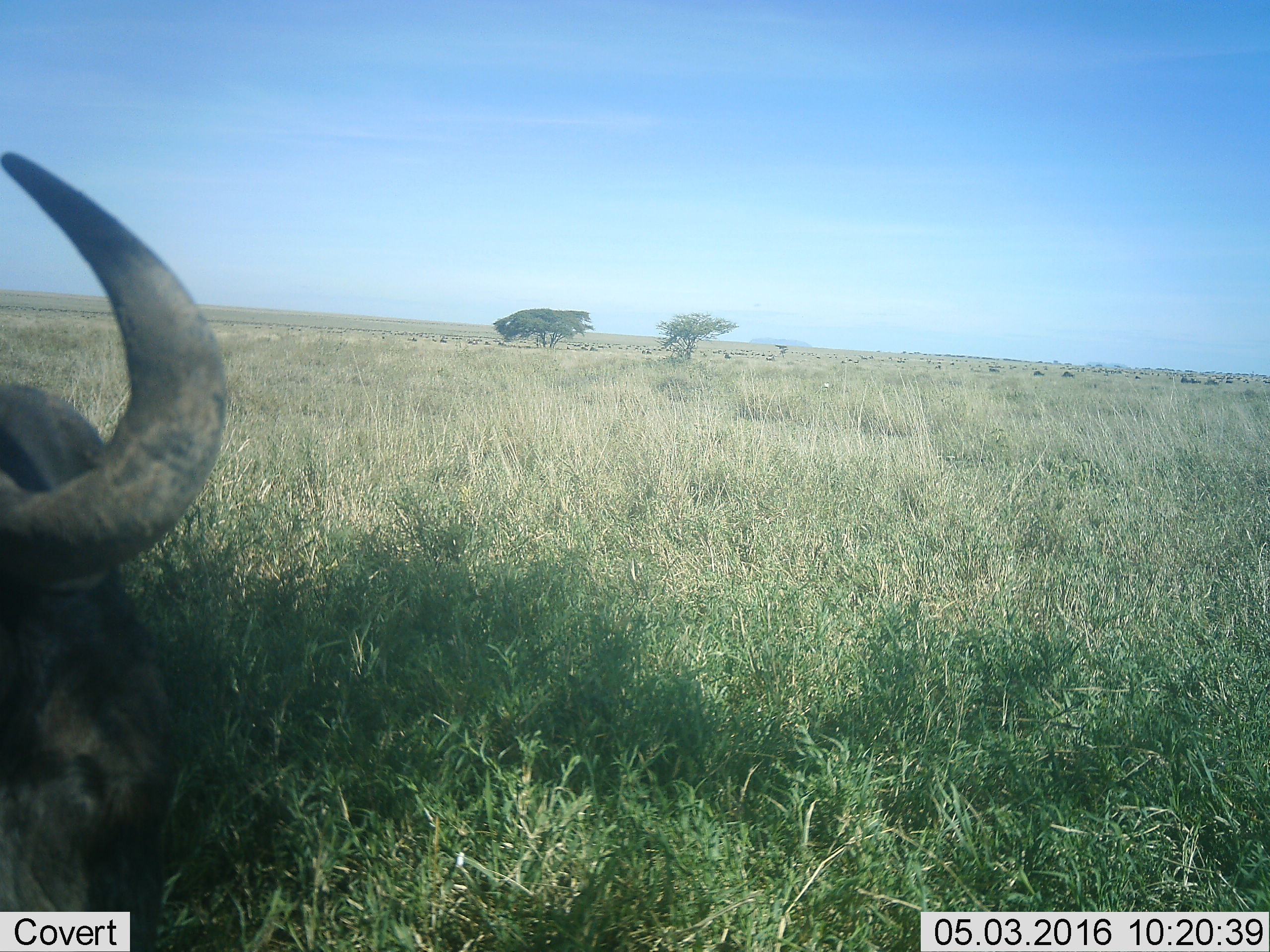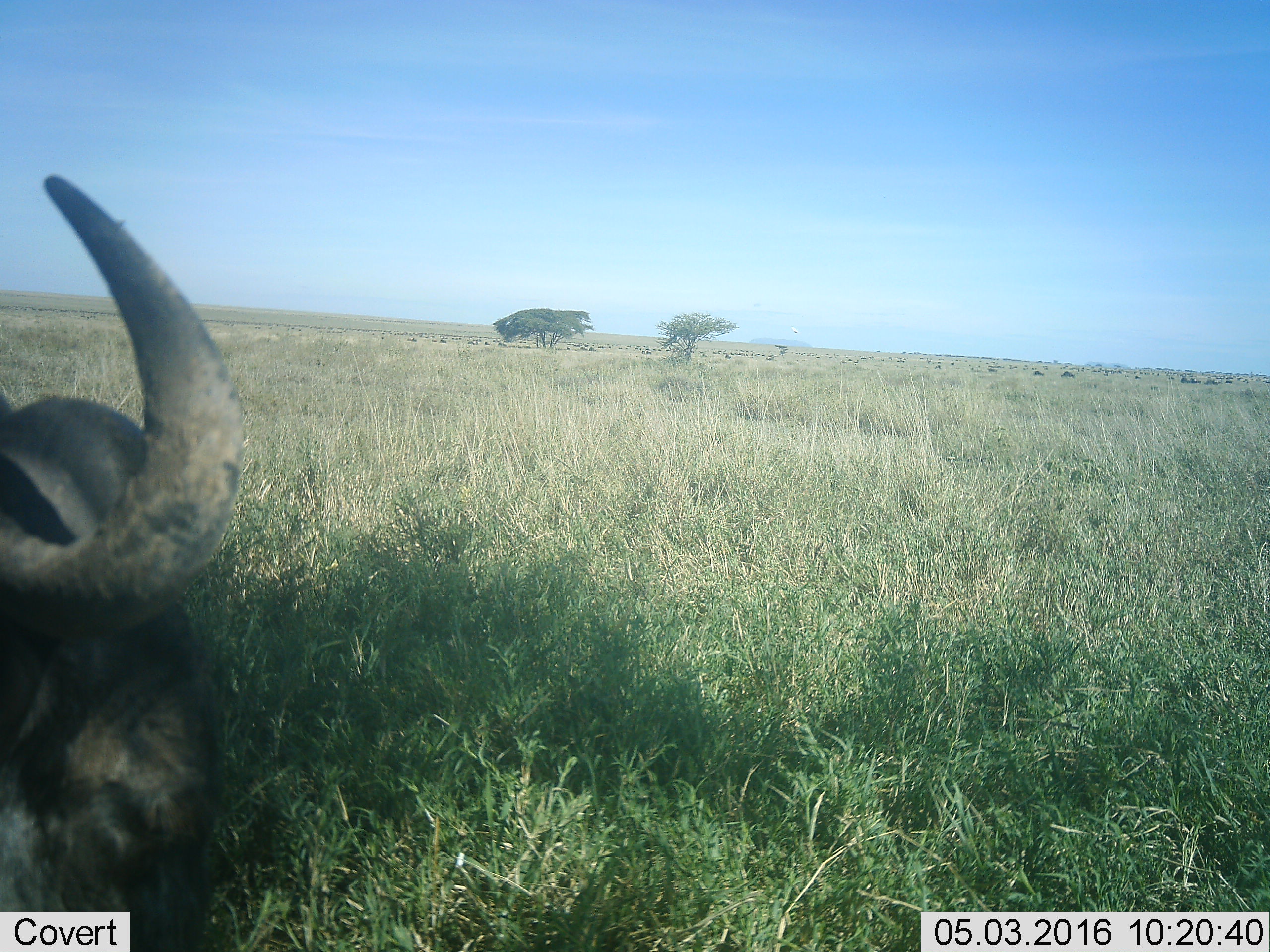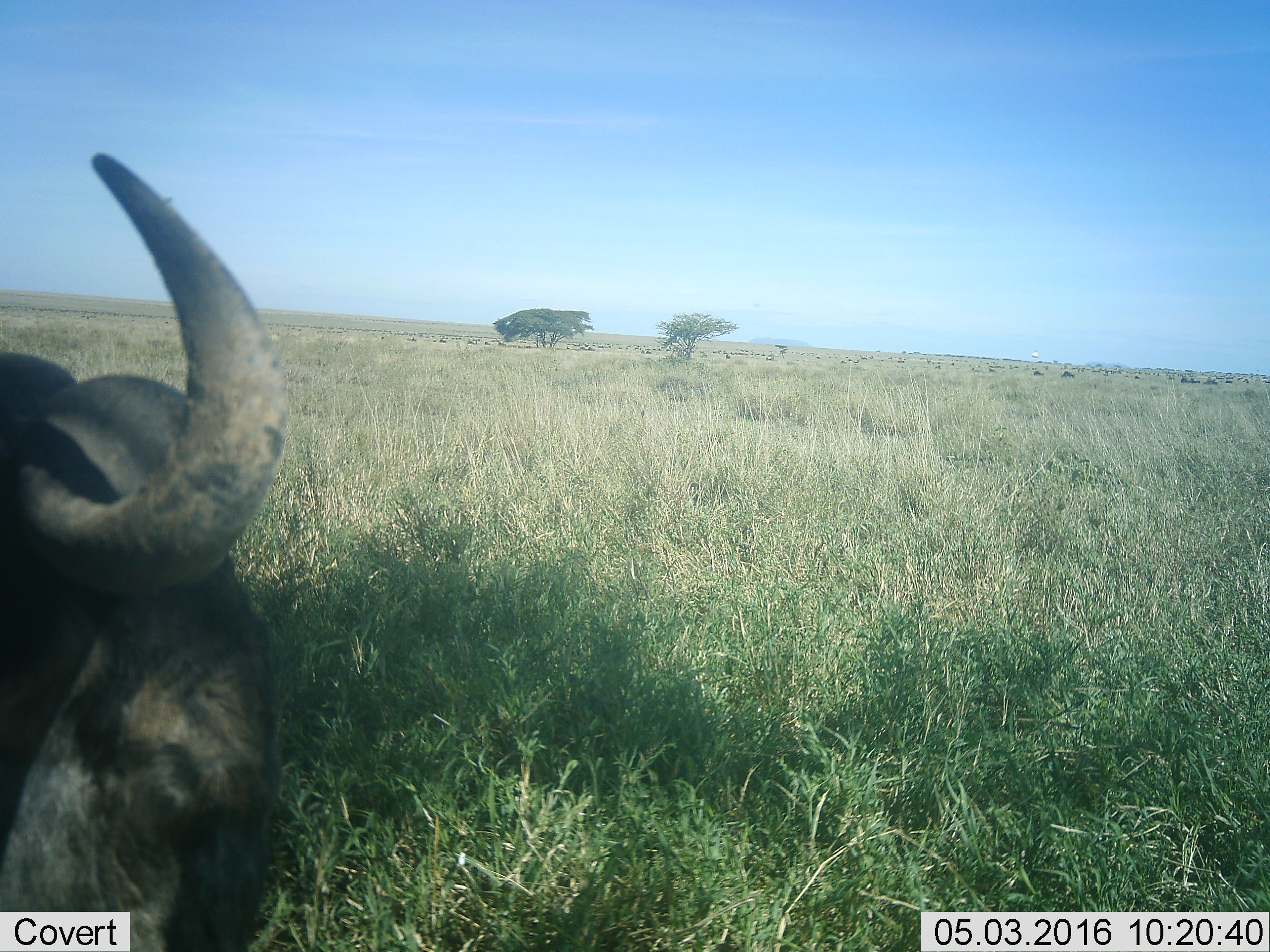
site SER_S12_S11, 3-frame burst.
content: unidentified animal